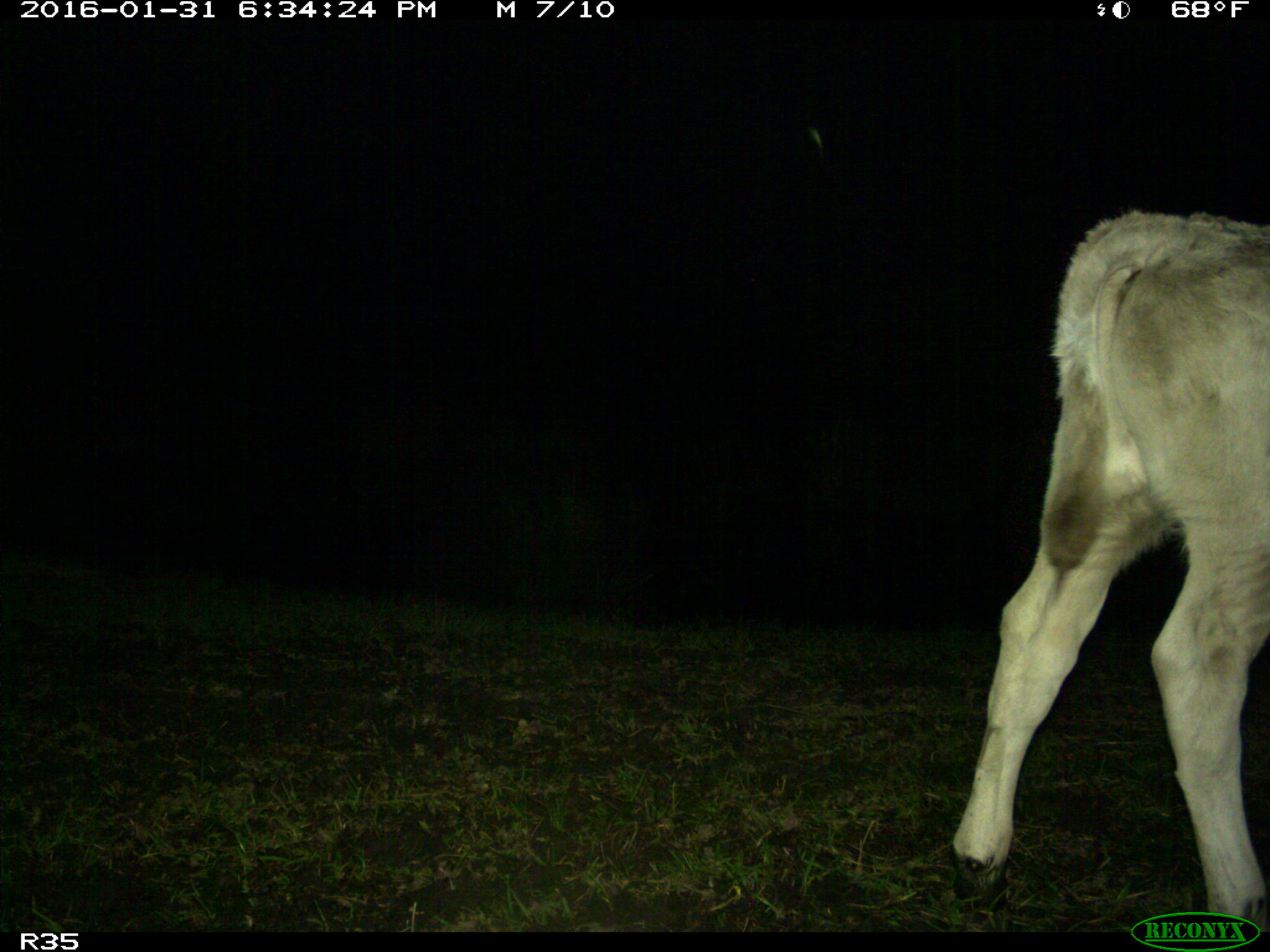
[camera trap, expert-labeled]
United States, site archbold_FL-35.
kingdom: Animalia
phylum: Chordata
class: Mammalia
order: Artiodactyla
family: Bovidae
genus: Bos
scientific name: Bos taurus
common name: domestic cow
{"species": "Bos taurus (domestic cow)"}